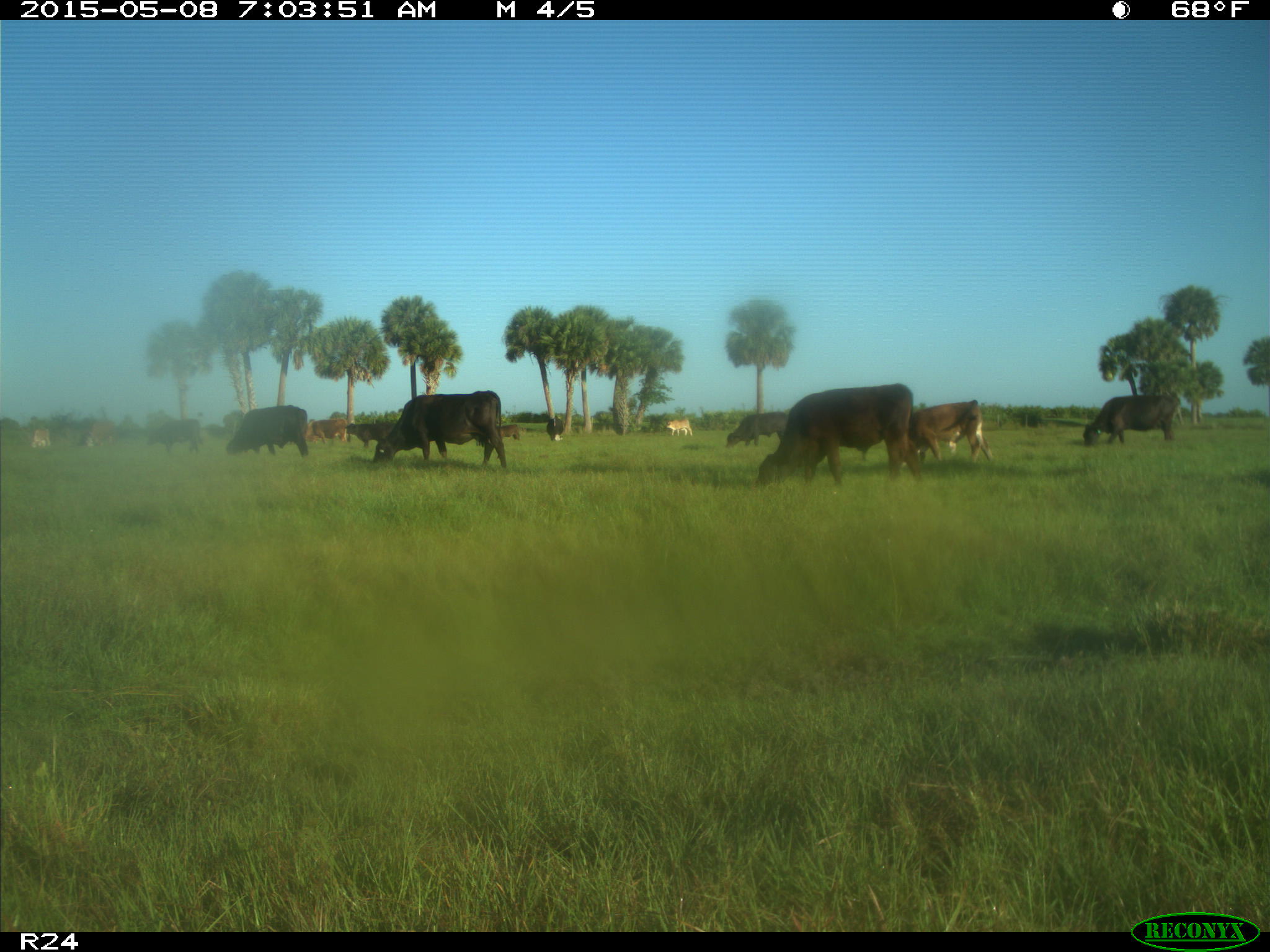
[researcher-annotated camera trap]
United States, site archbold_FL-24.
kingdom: Animalia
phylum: Chordata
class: Mammalia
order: Artiodactyla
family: Bovidae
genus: Bos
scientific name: Bos taurus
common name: domestic cow